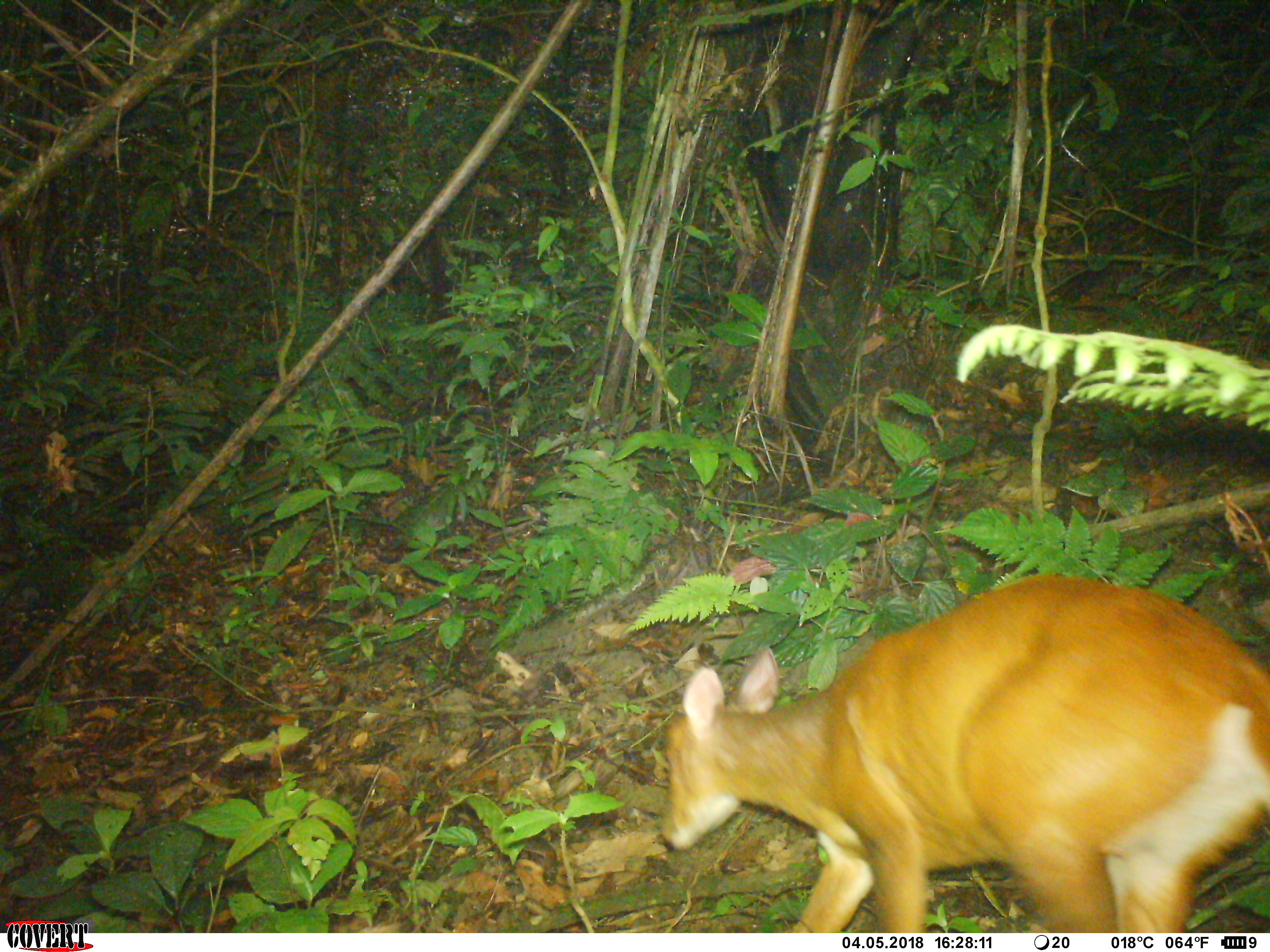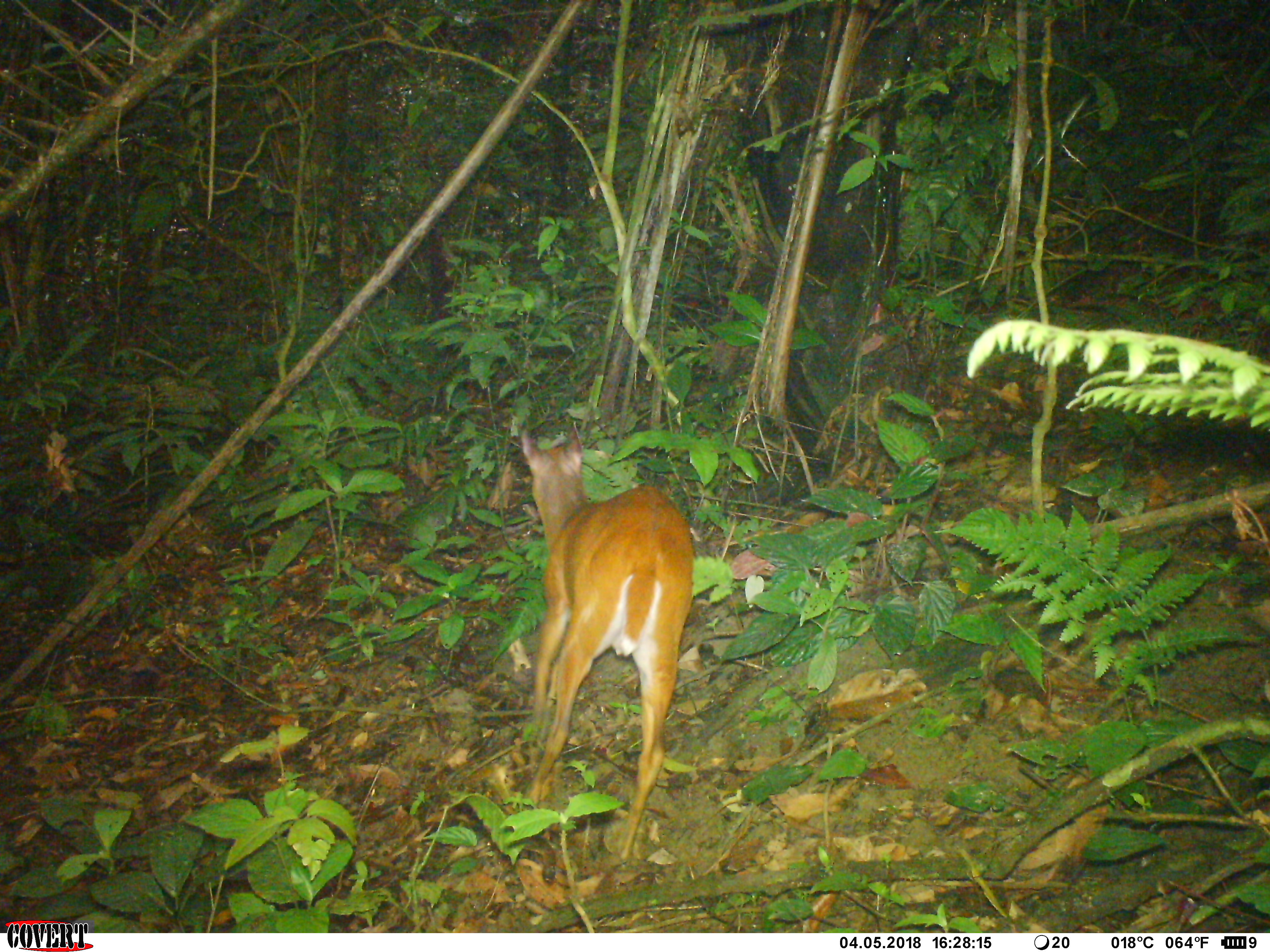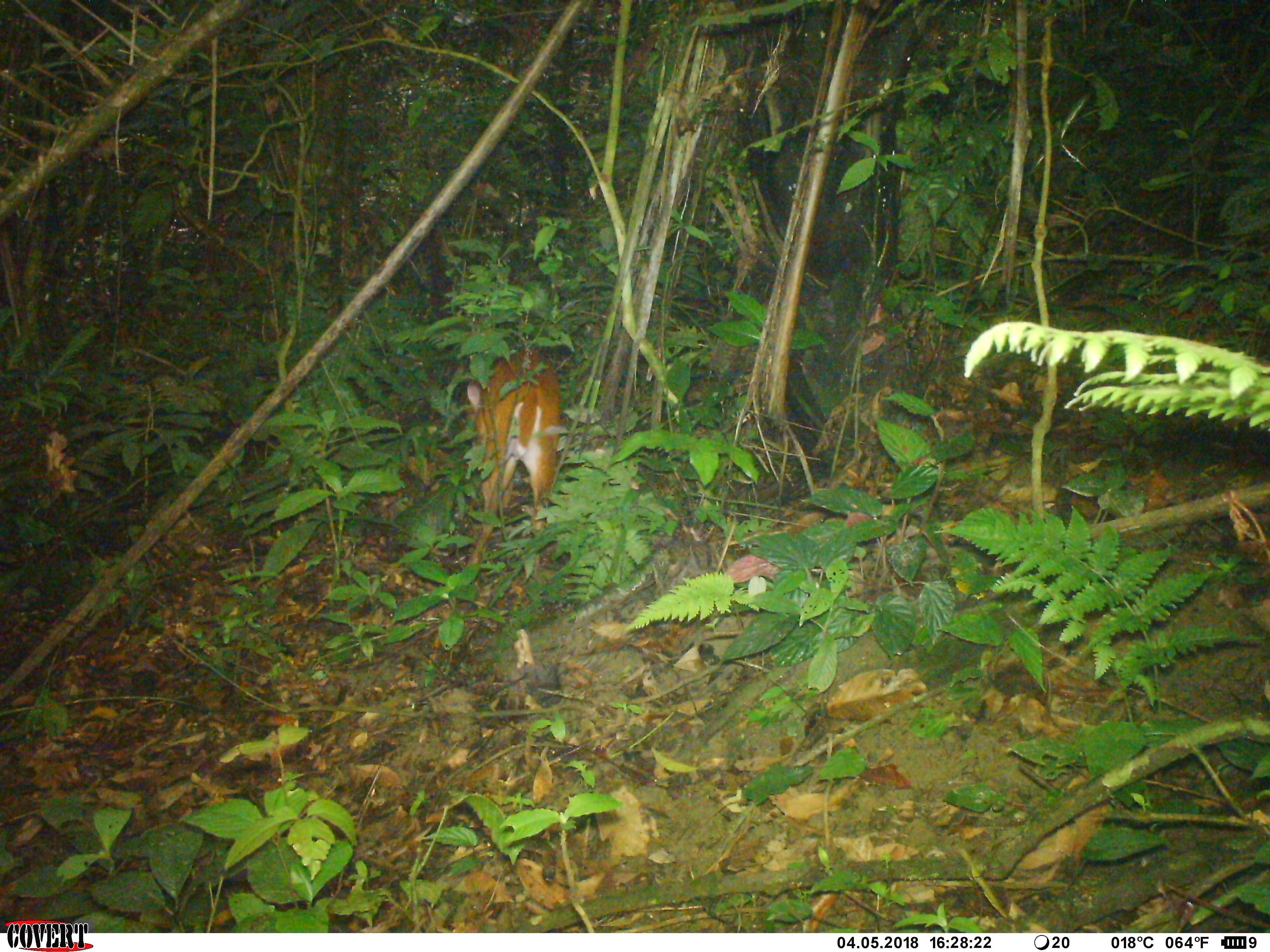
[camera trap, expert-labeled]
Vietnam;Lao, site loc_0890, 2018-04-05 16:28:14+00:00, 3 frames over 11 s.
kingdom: Animalia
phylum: Chordata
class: Mammalia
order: Artiodactyla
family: Cervidae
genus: Muntiacus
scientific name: Muntiacus muntjak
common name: red muntjac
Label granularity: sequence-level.